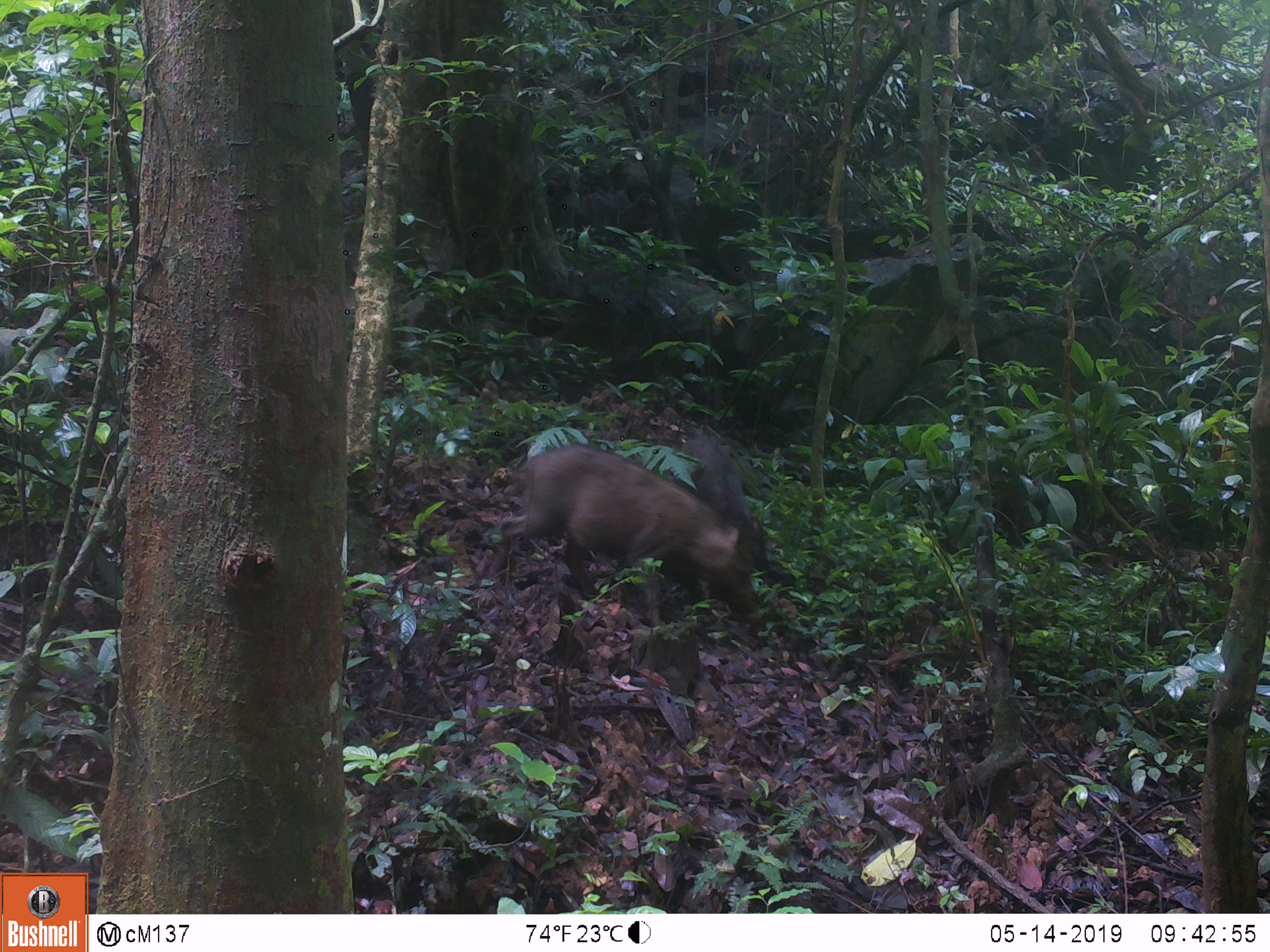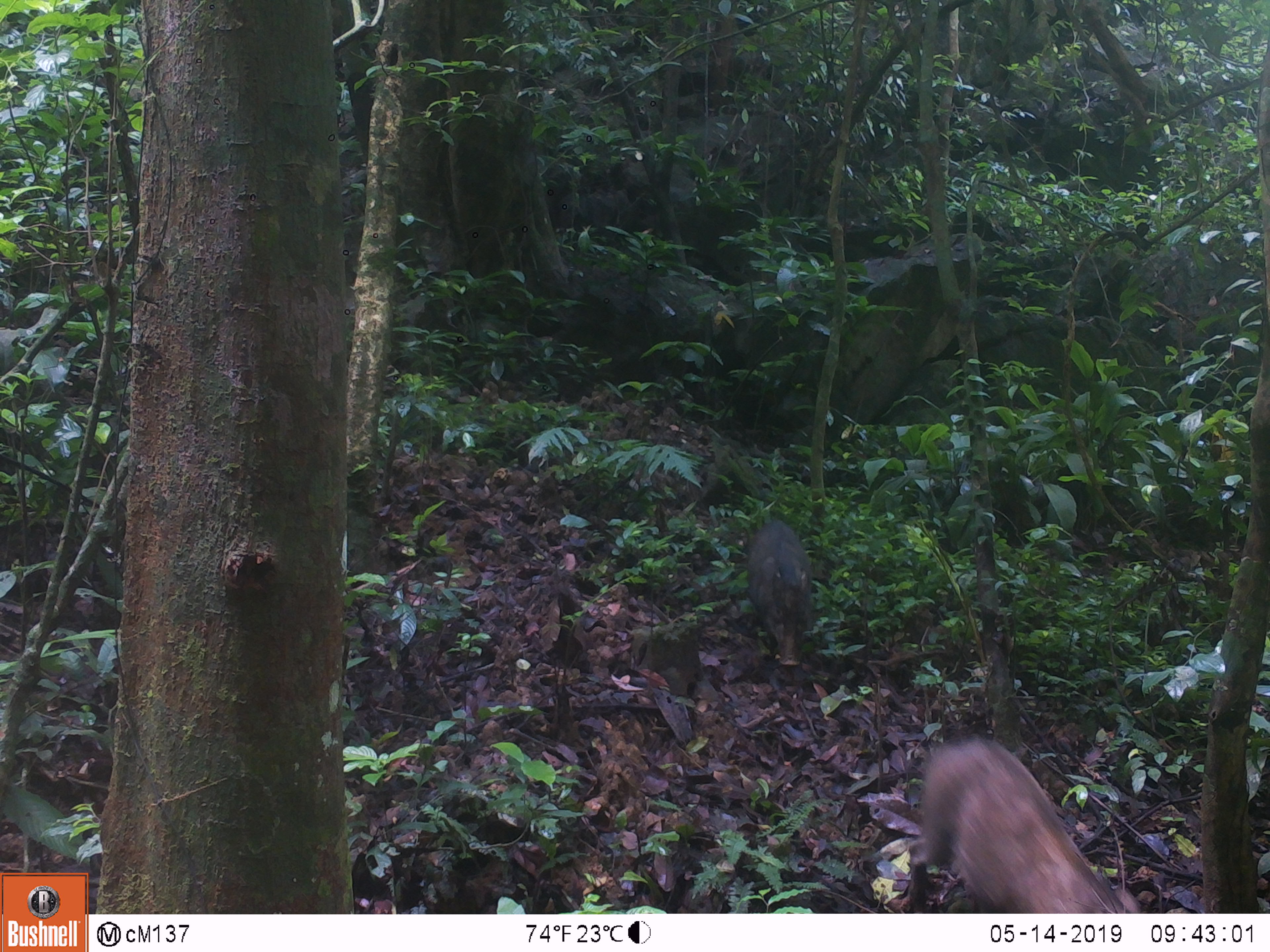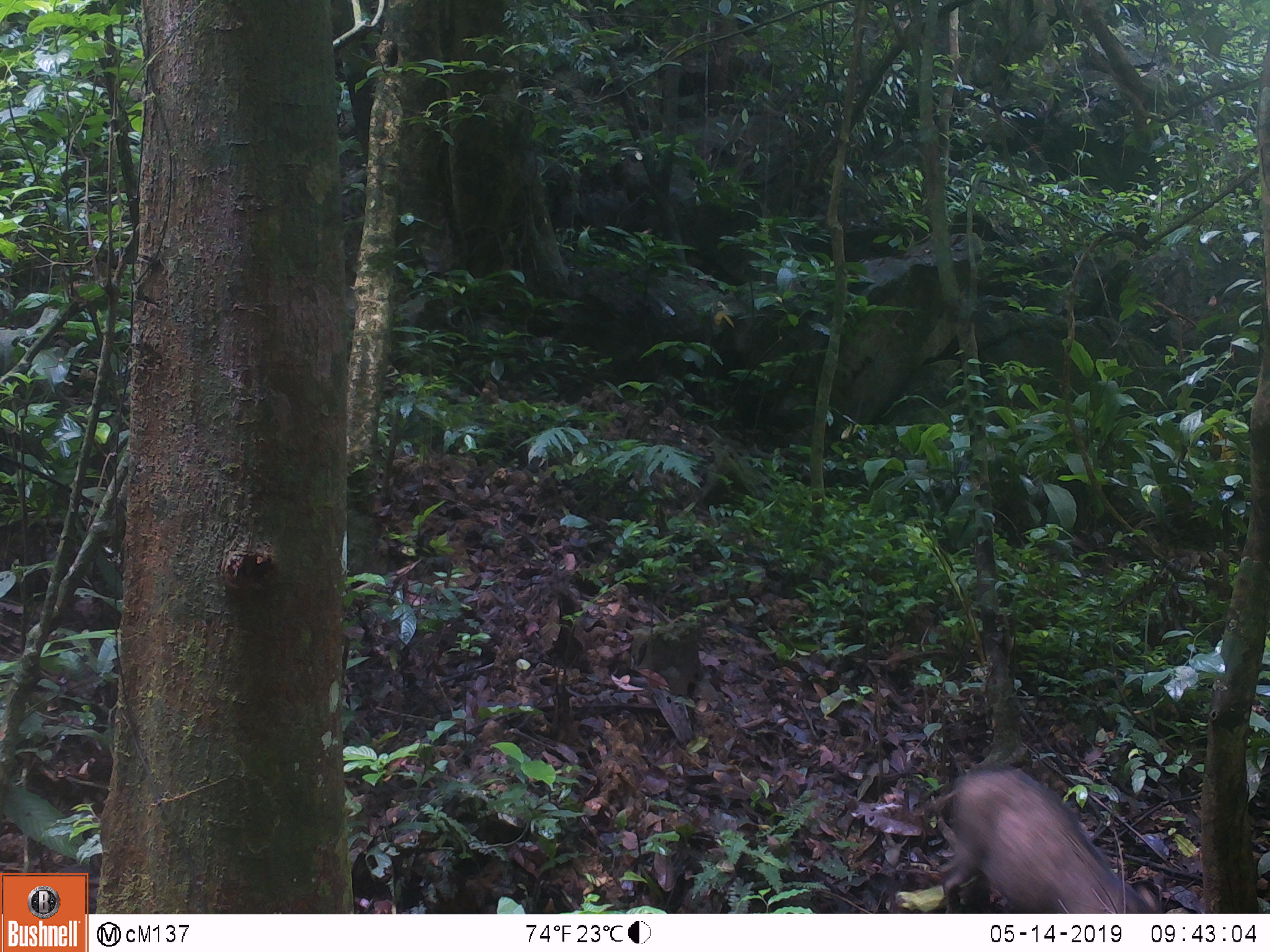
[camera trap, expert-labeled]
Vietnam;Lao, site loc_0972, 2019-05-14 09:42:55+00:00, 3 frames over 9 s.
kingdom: Animalia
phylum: Chordata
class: Mammalia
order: Artiodactyla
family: Suidae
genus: Sus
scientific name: Sus scrofa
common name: eurasian wild pig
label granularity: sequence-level